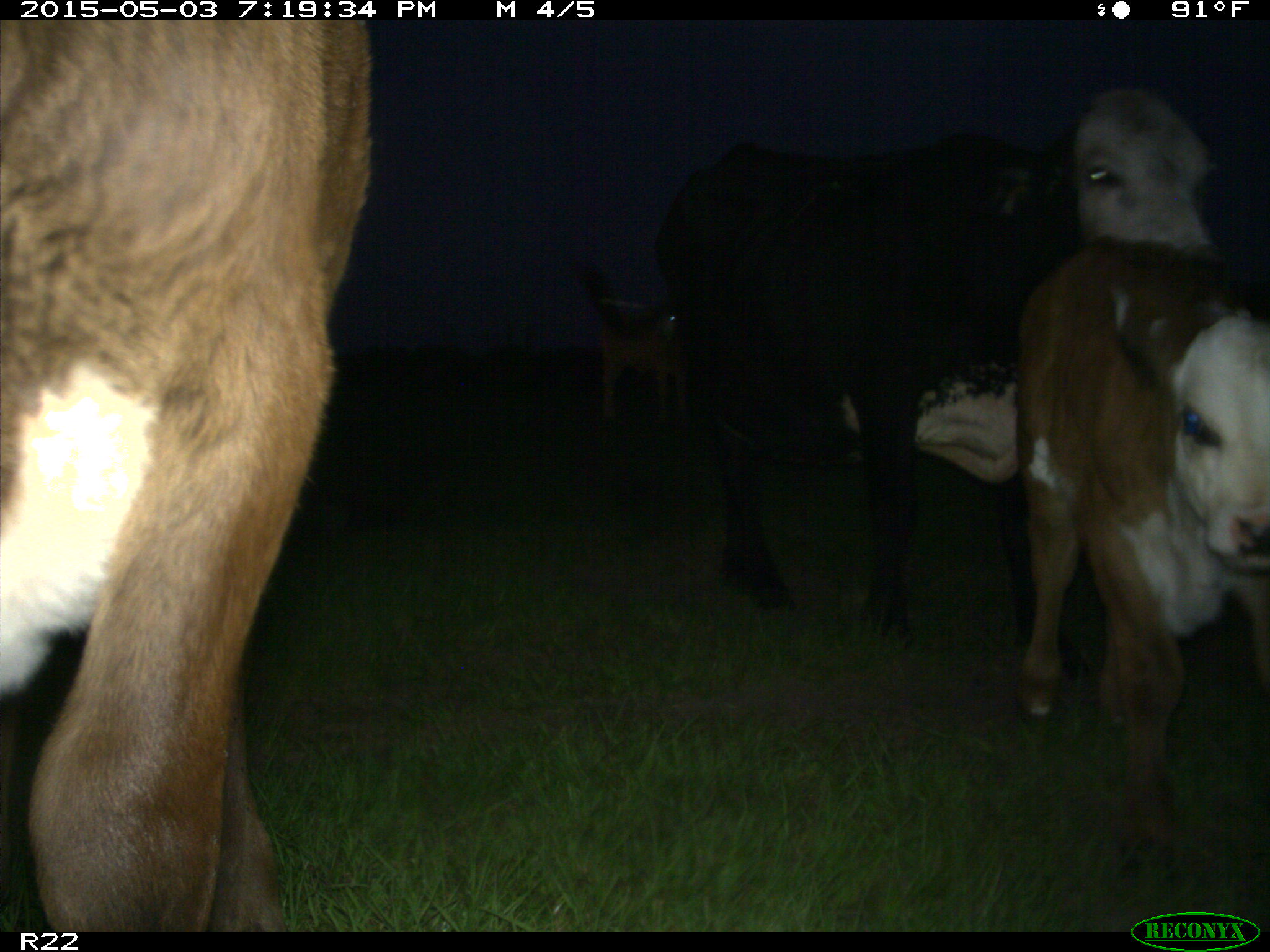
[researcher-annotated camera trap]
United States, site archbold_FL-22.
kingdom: Animalia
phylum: Chordata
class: Mammalia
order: Artiodactyla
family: Bovidae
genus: Bos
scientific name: Bos taurus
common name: domestic cow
Bos taurus (domestic cow).